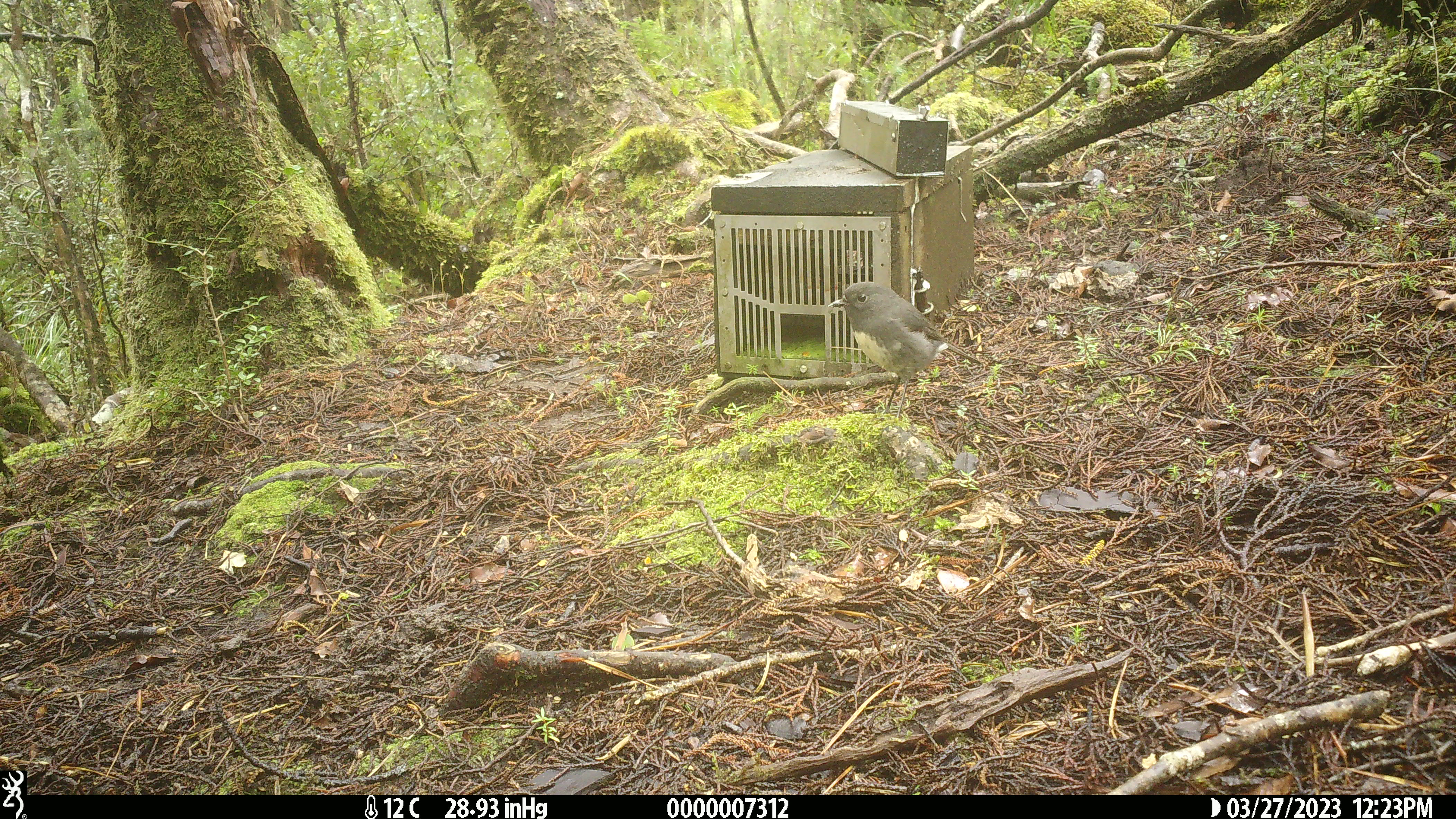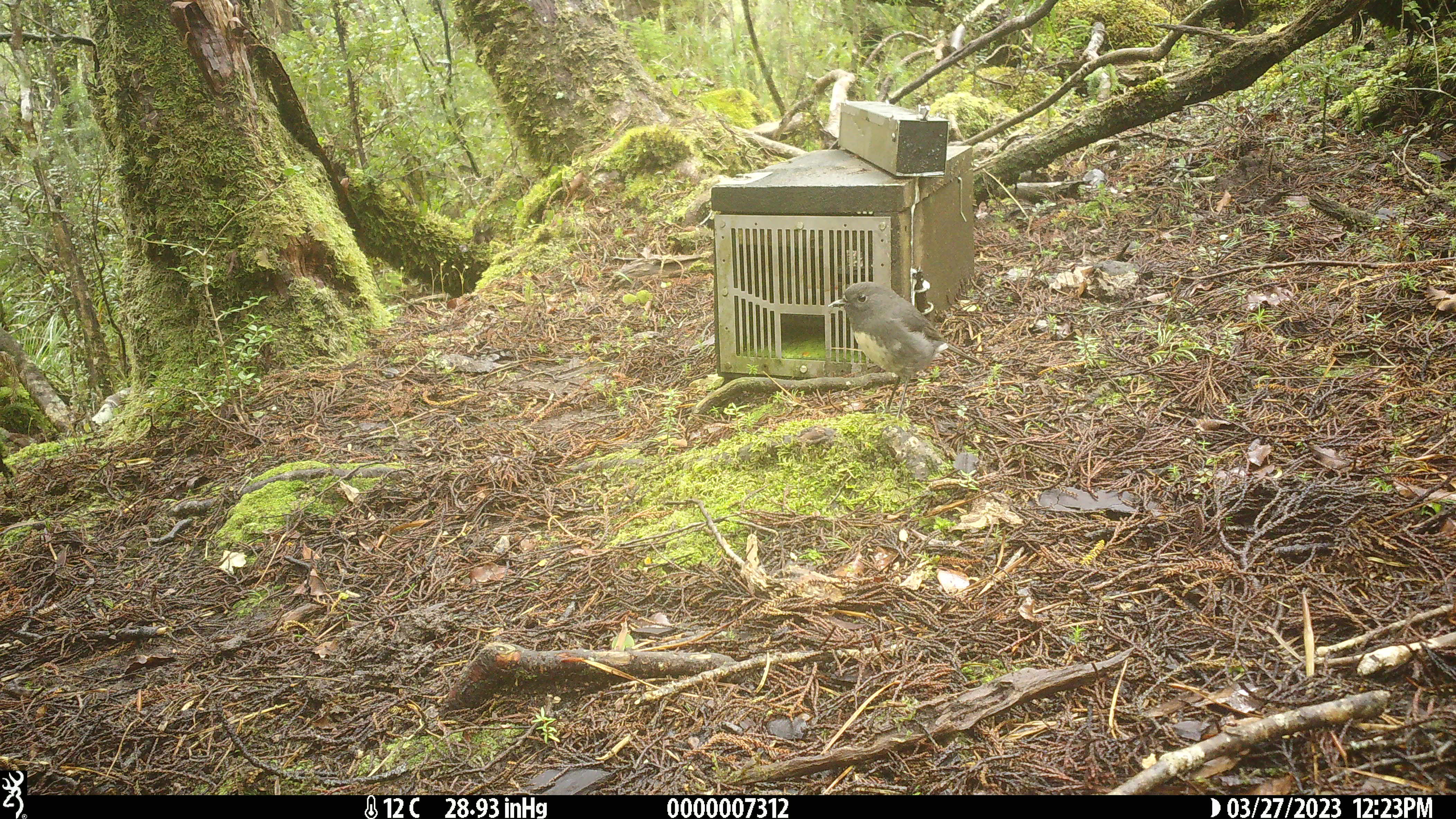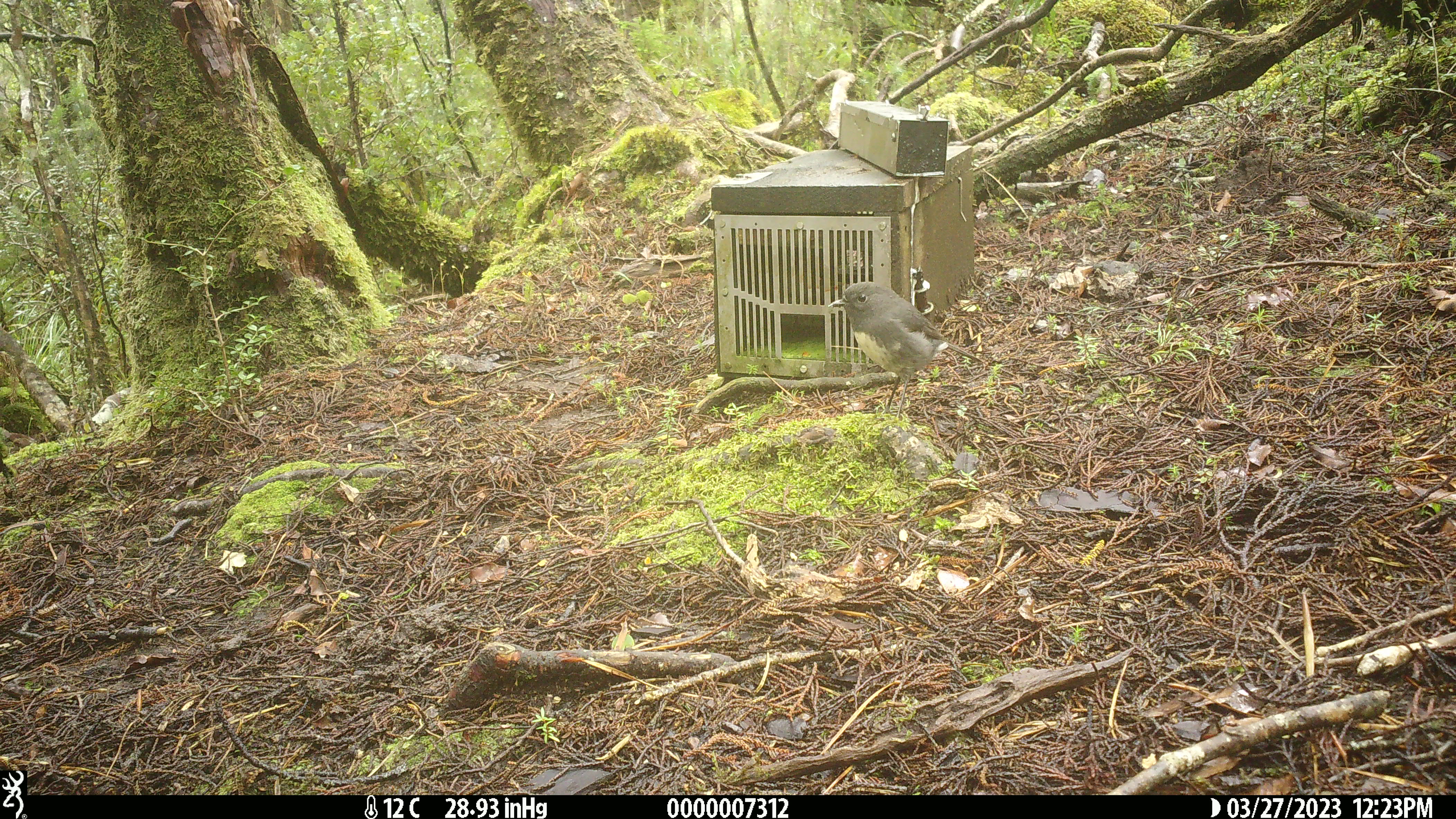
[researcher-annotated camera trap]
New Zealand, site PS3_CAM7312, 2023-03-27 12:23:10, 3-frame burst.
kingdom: Animalia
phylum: Chordata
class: Aves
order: Passeriformes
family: Petroicidae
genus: Petroica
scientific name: Petroica australis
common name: new zealand robin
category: robin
Robin (new zealand robin) (Petroica australis).